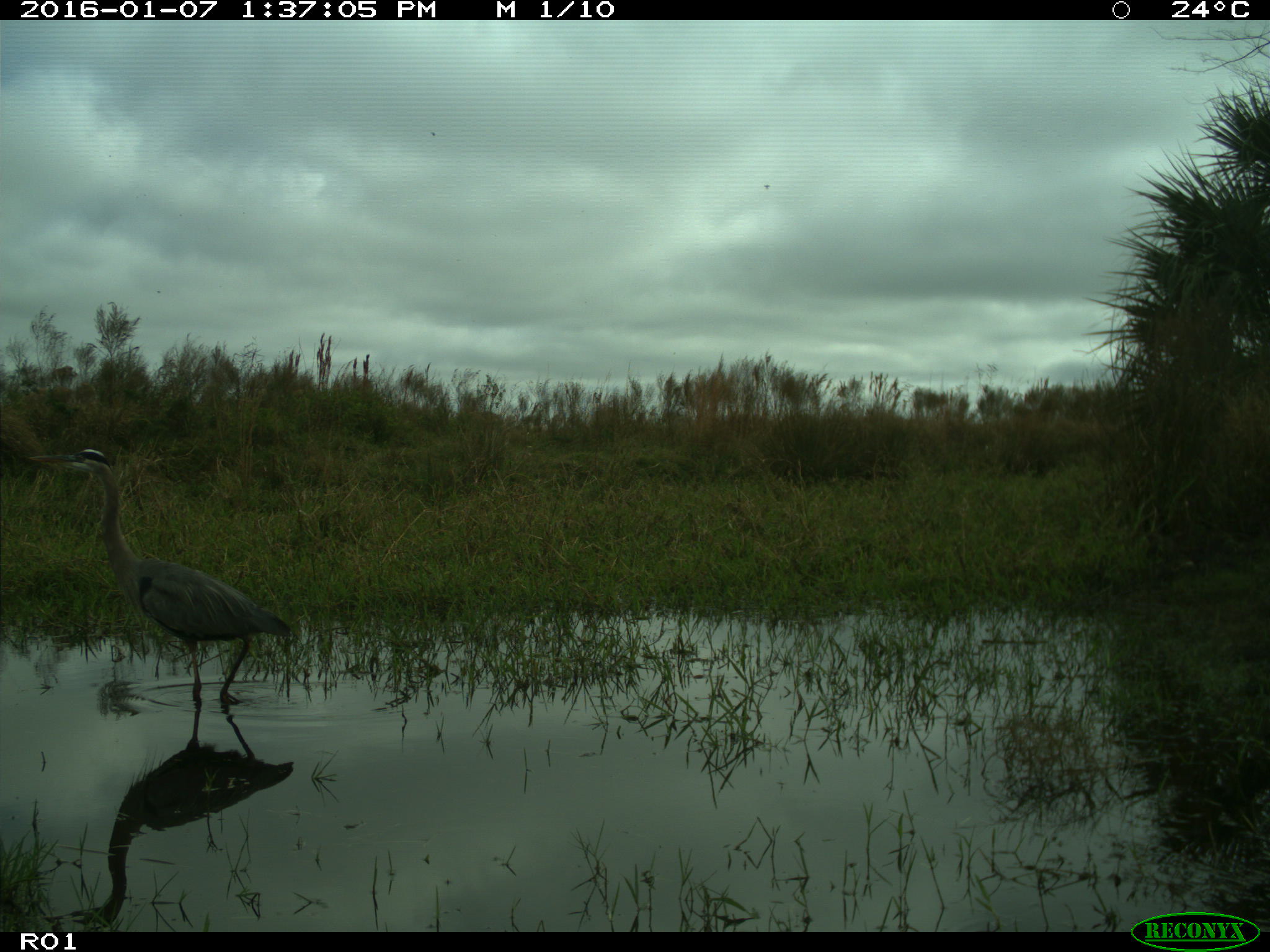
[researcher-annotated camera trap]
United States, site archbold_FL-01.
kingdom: Animalia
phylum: Chordata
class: Aves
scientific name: Aves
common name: birds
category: unidentified bird